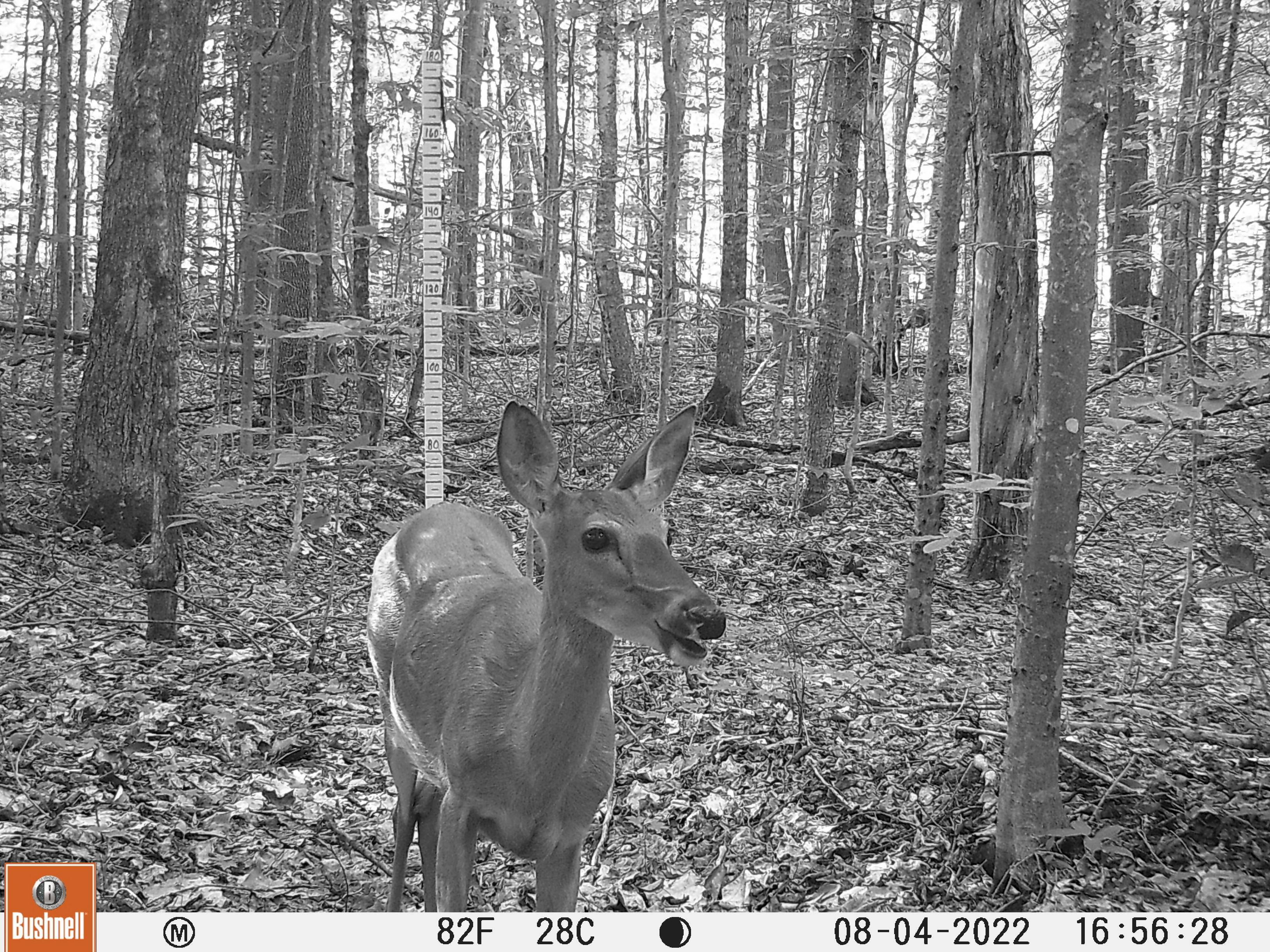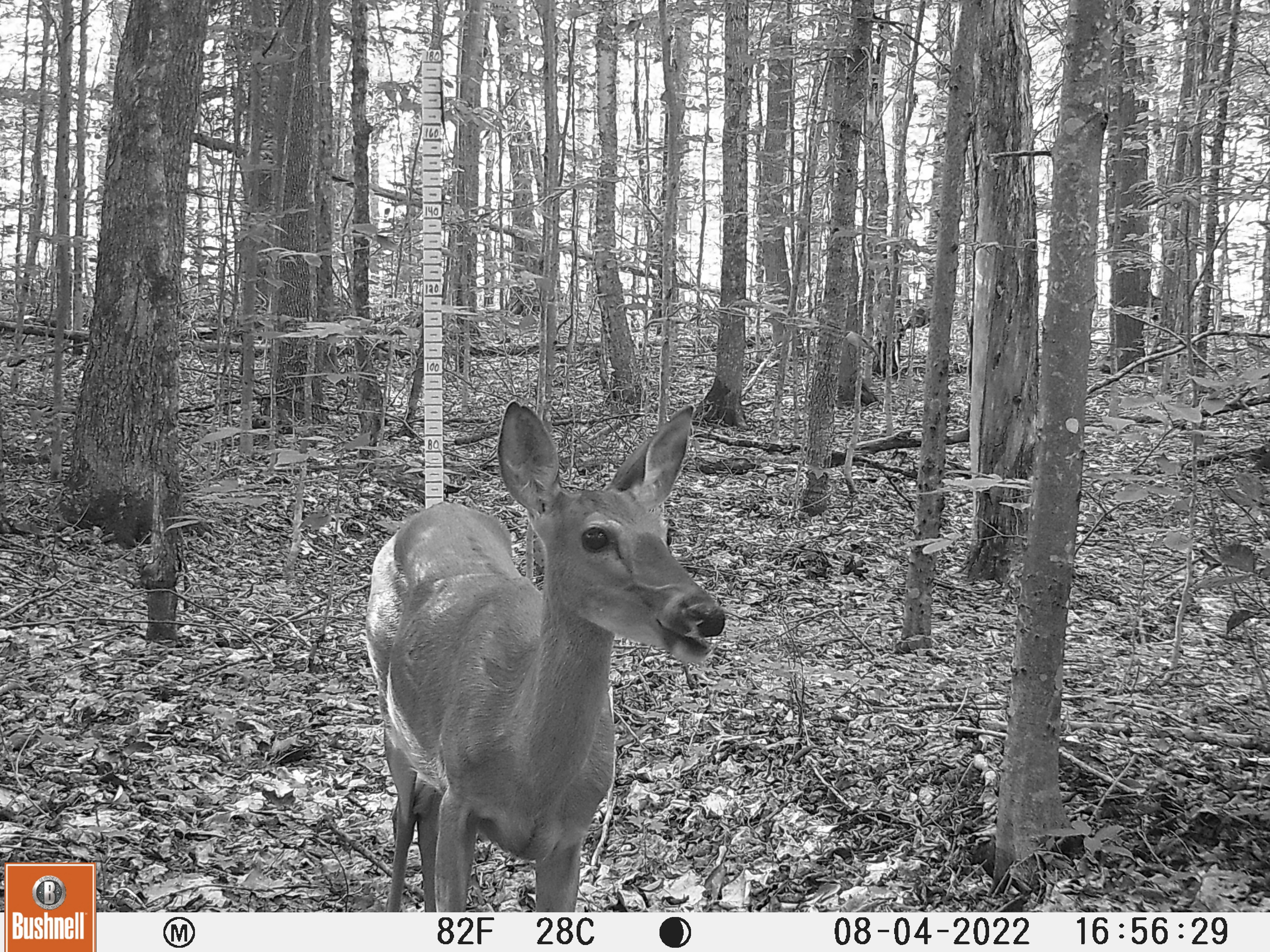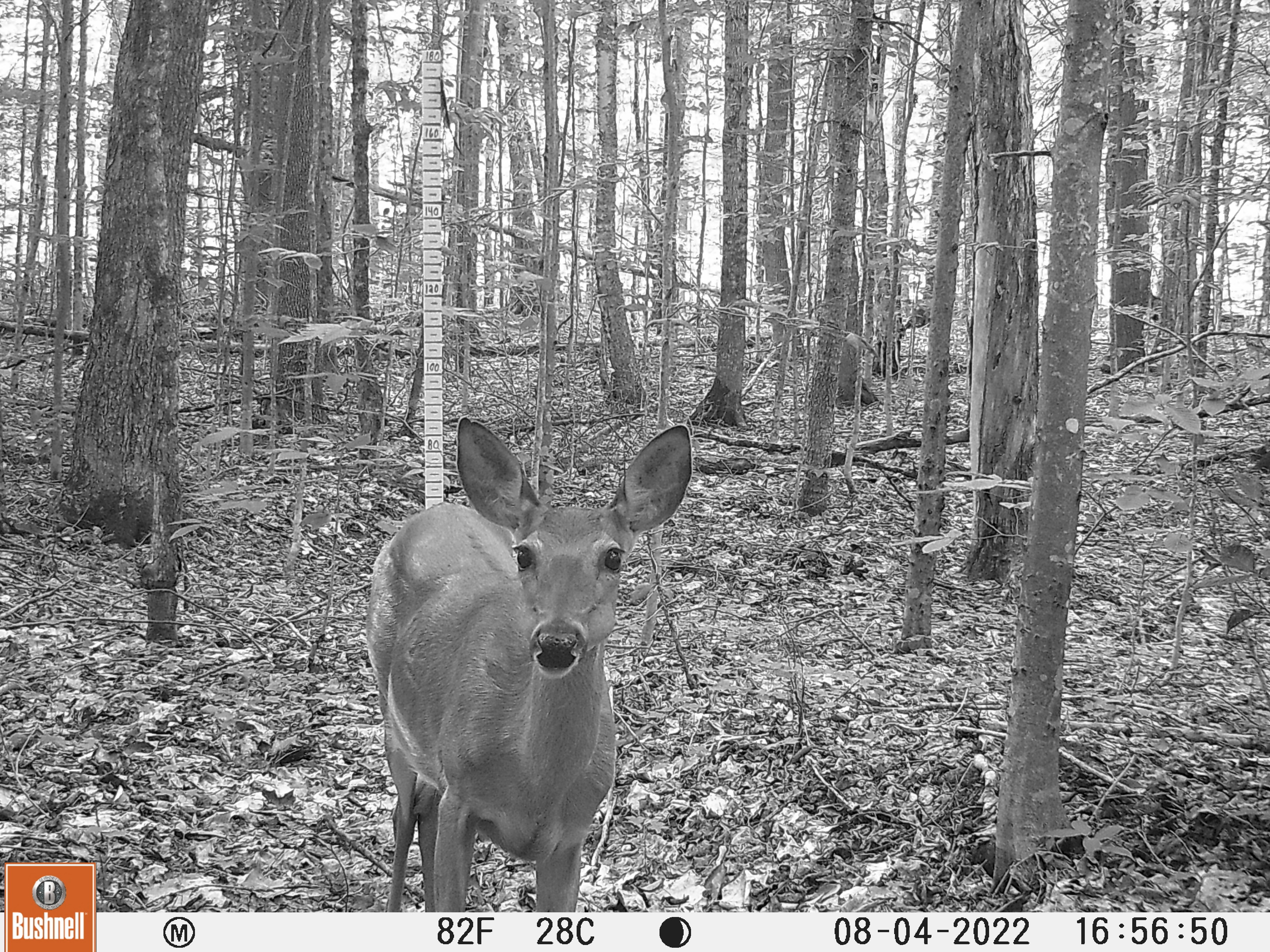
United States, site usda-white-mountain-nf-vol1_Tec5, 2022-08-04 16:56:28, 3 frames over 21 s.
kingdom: Animalia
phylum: Chordata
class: Mammalia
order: Artiodactyla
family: Cervidae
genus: Odocoileus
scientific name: Odocoileus virginianus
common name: white-tailed deer